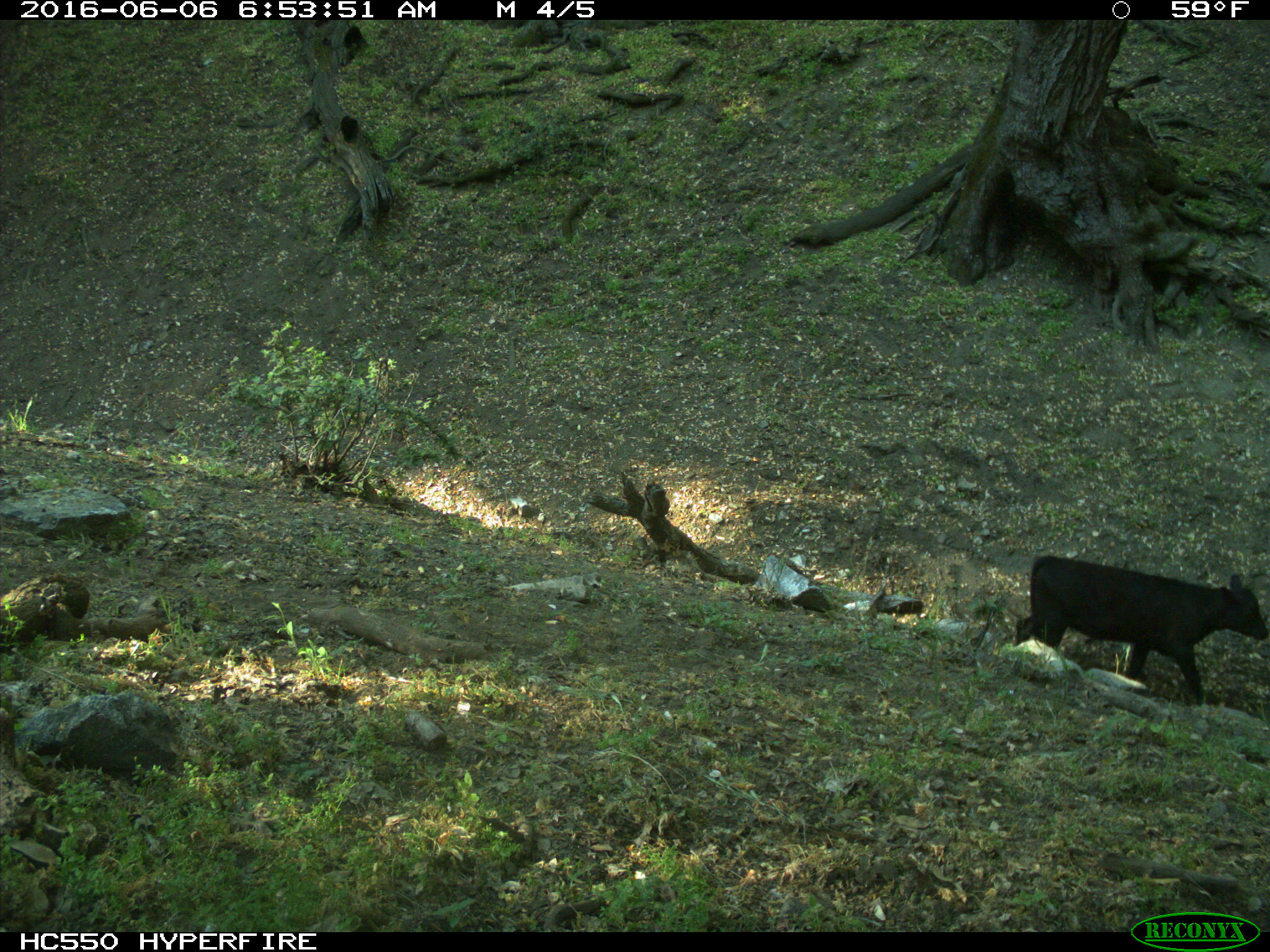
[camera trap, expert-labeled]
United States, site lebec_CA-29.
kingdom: Animalia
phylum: Chordata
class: Mammalia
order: Artiodactyla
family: Bovidae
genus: Bos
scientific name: Bos taurus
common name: domestic cow